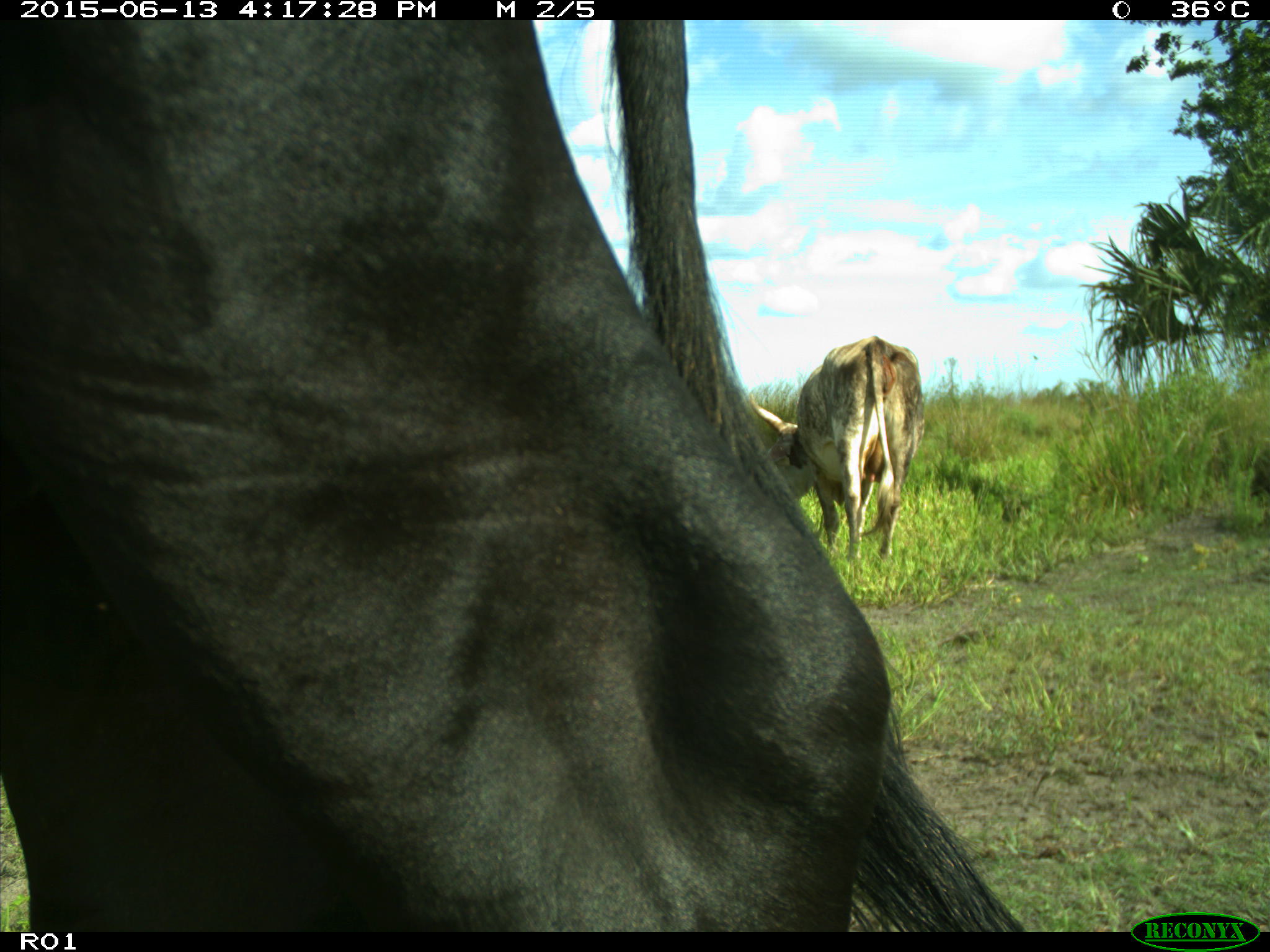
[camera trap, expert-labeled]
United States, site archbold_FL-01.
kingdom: Animalia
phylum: Chordata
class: Mammalia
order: Artiodactyla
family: Bovidae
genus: Bos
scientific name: Bos taurus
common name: domestic cow